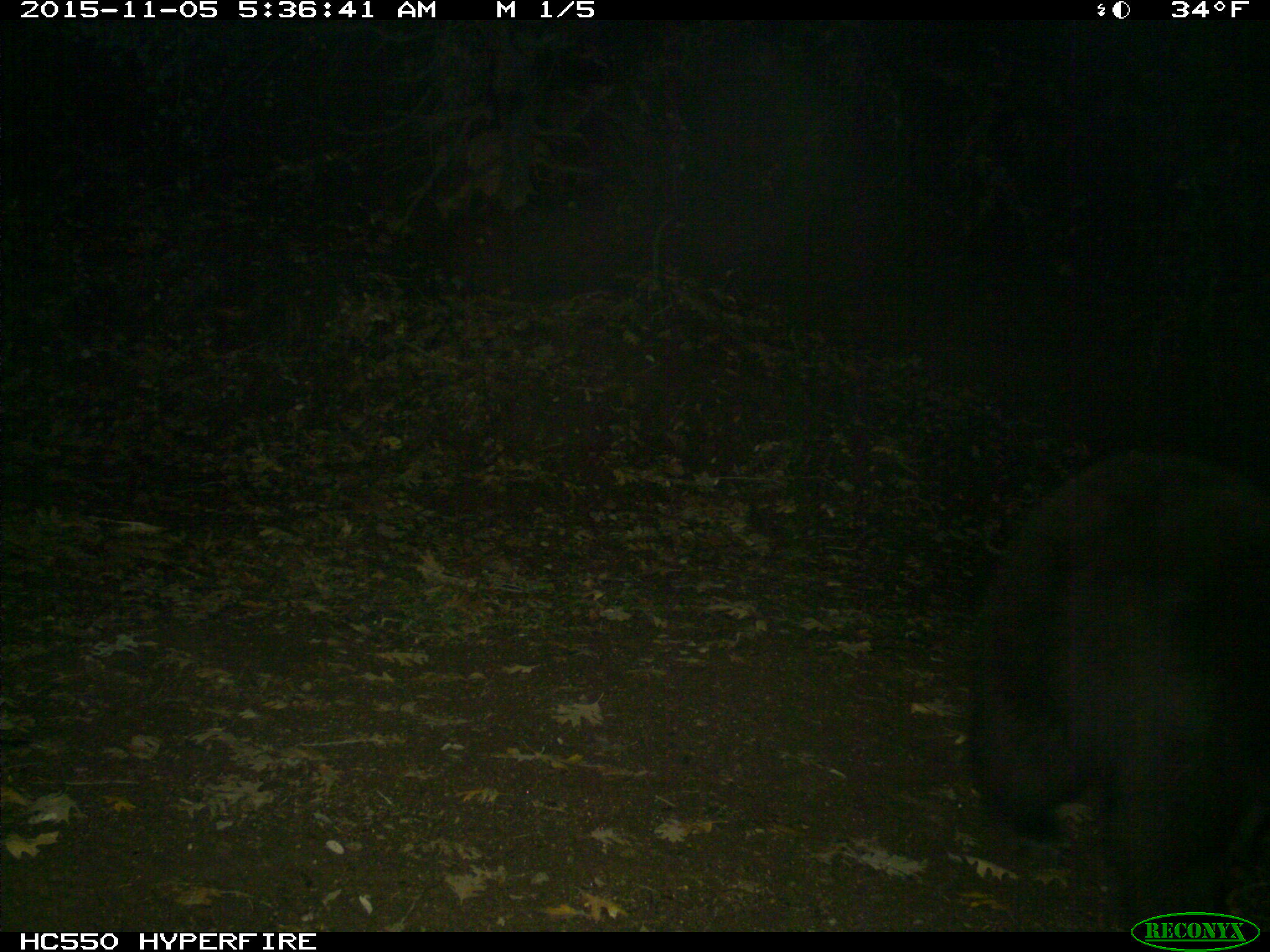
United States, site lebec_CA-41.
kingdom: Animalia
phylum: Chordata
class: Mammalia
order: Carnivora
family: Ursidae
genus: Ursus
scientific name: Ursus americanus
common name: american black bear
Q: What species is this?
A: Ursus americanus (american black bear).